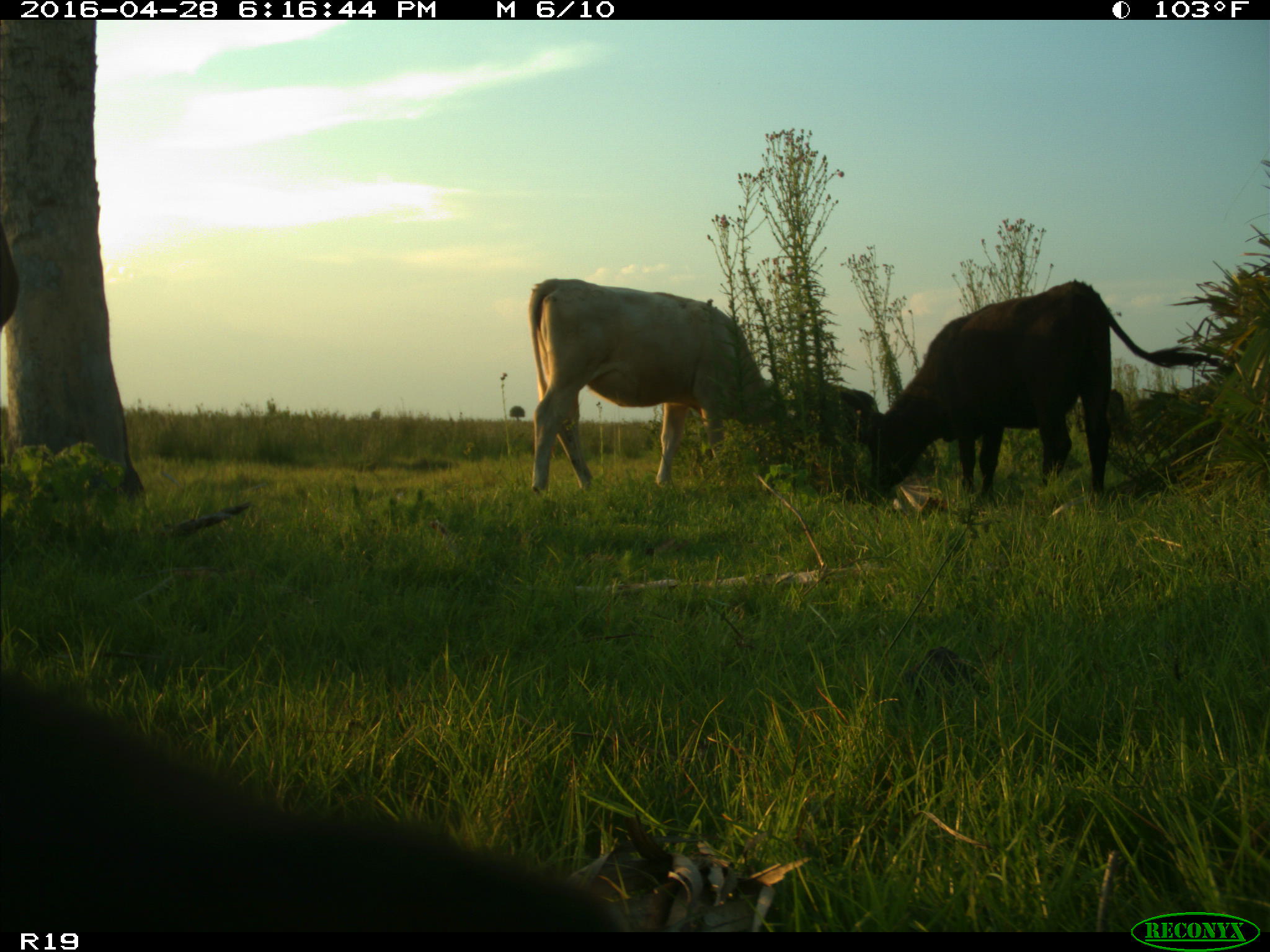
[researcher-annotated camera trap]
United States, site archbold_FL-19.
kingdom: Animalia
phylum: Chordata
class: Mammalia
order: Artiodactyla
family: Bovidae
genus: Bos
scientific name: Bos taurus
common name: domestic cow